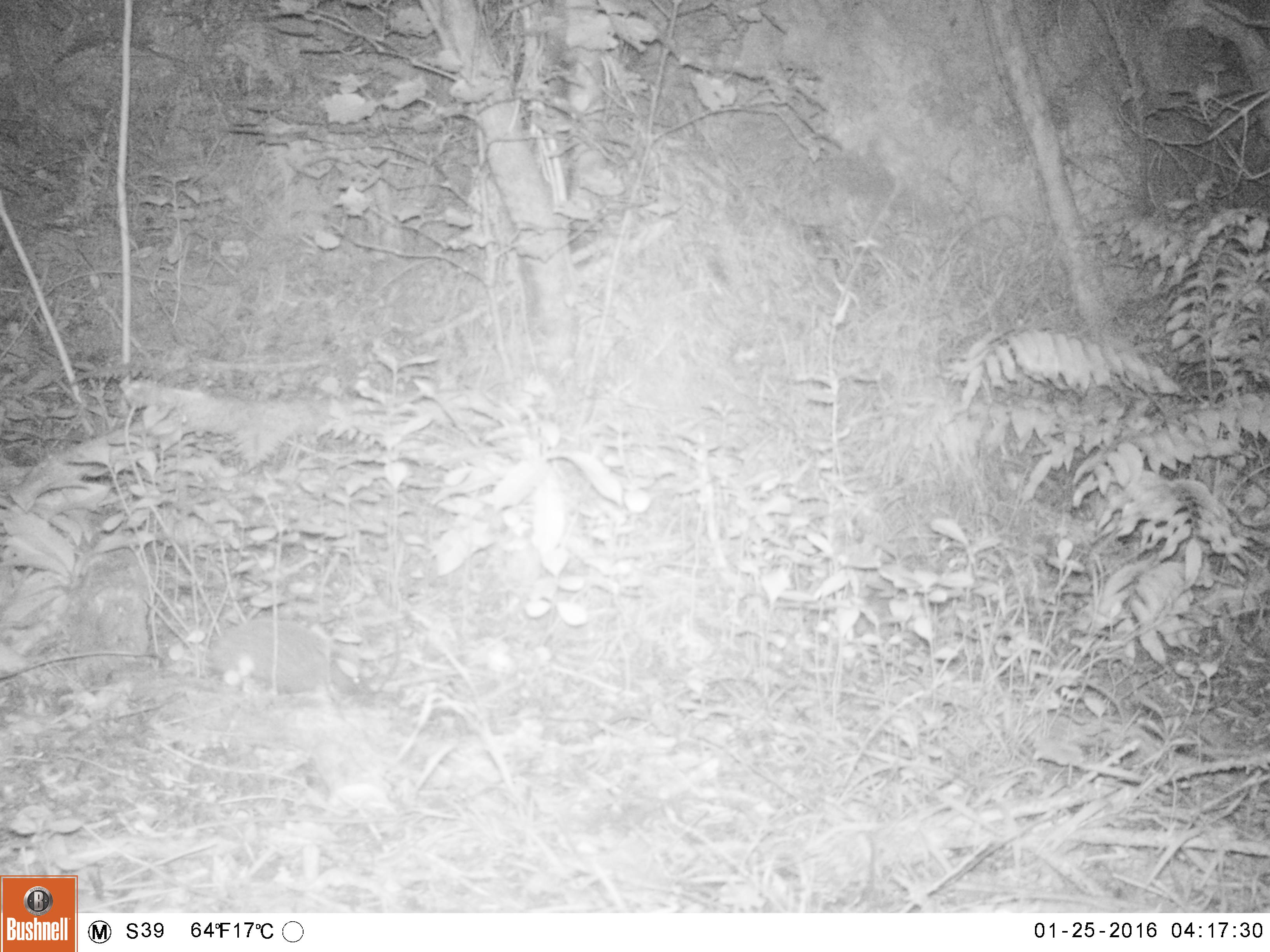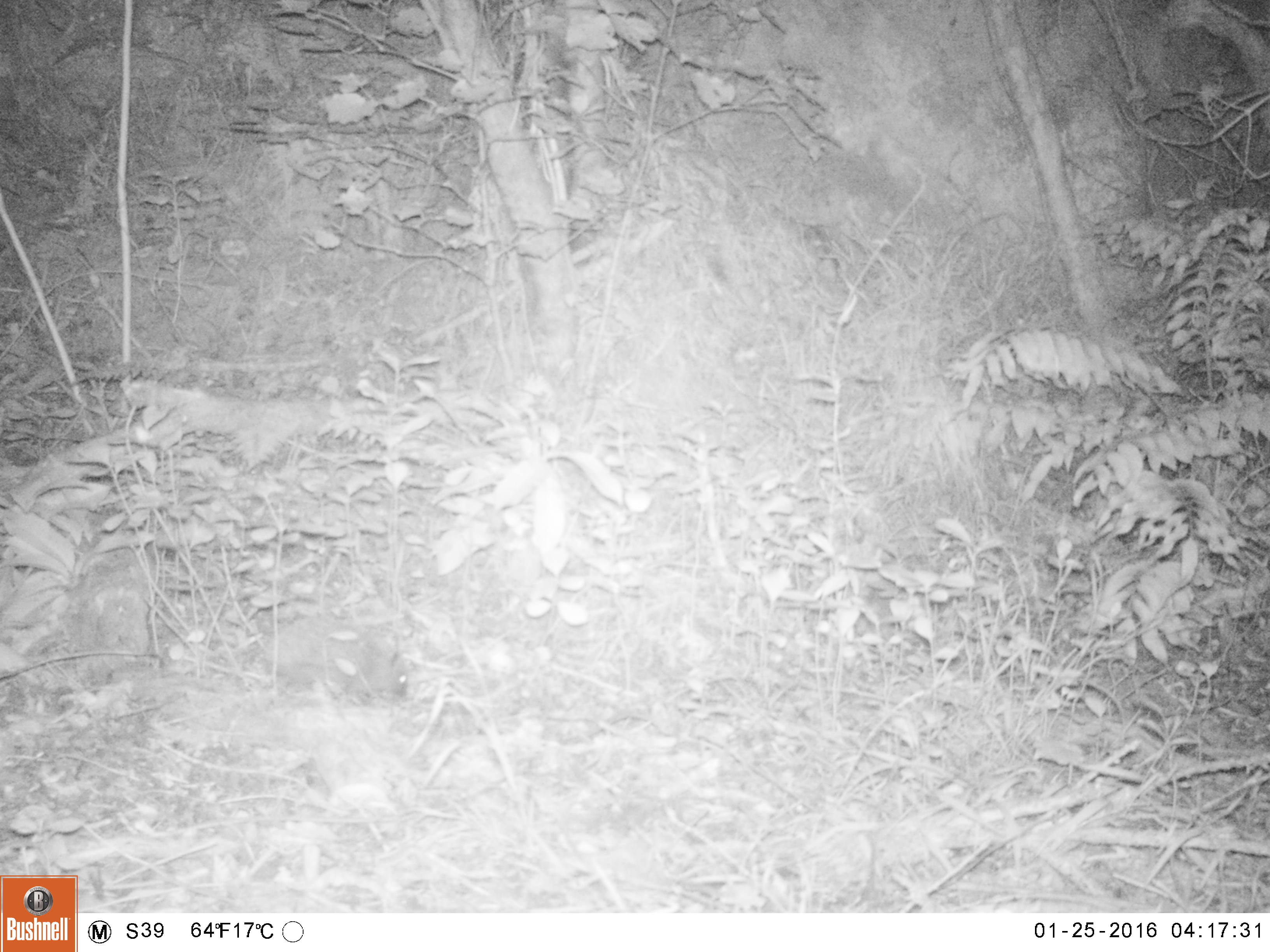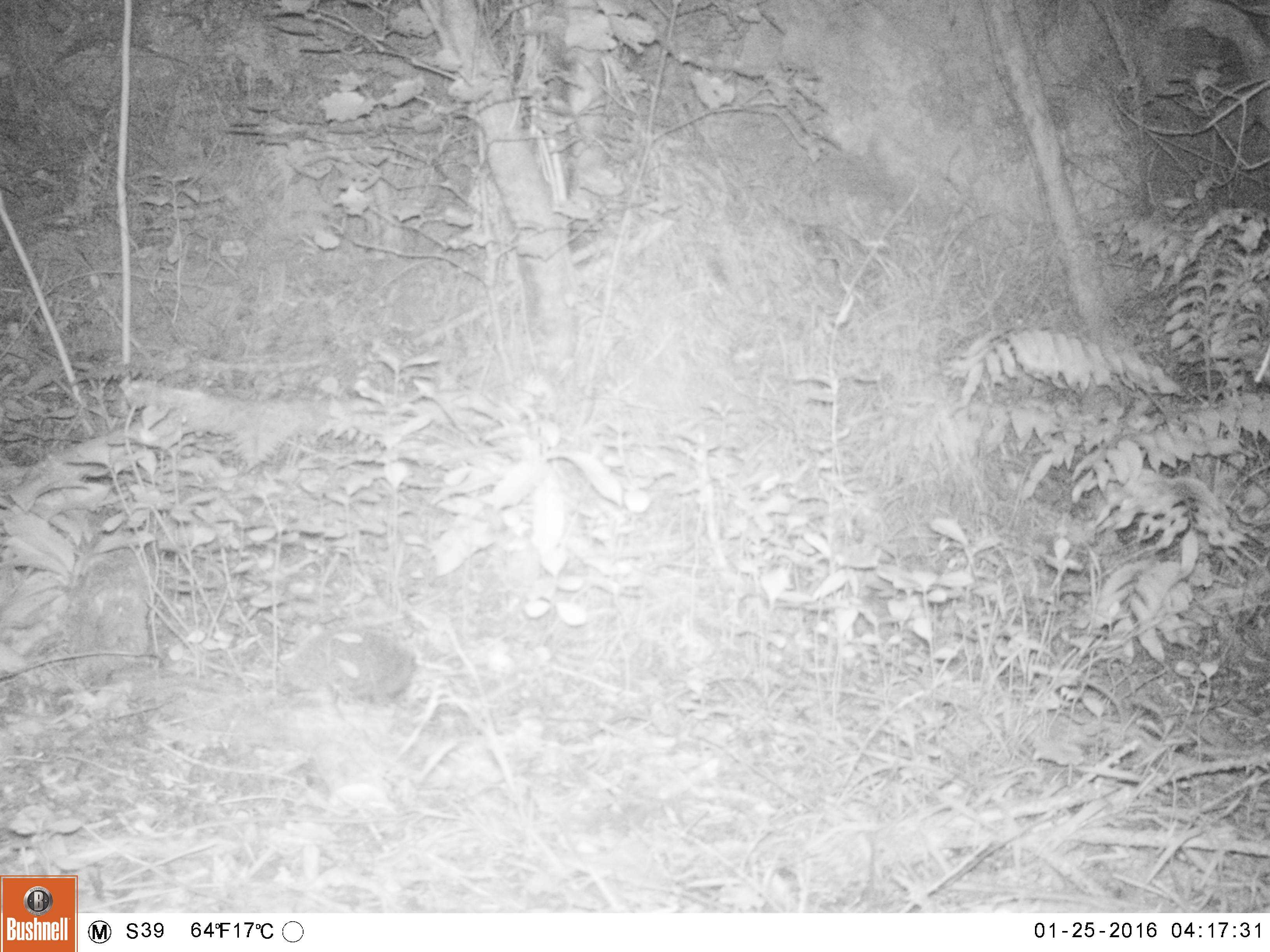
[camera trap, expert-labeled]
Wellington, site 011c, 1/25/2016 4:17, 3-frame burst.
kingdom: Animalia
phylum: Chordata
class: Mammalia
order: Eulipotyphla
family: Erinaceidae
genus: Erinaceus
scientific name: Erinaceus europaeus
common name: hedgehog